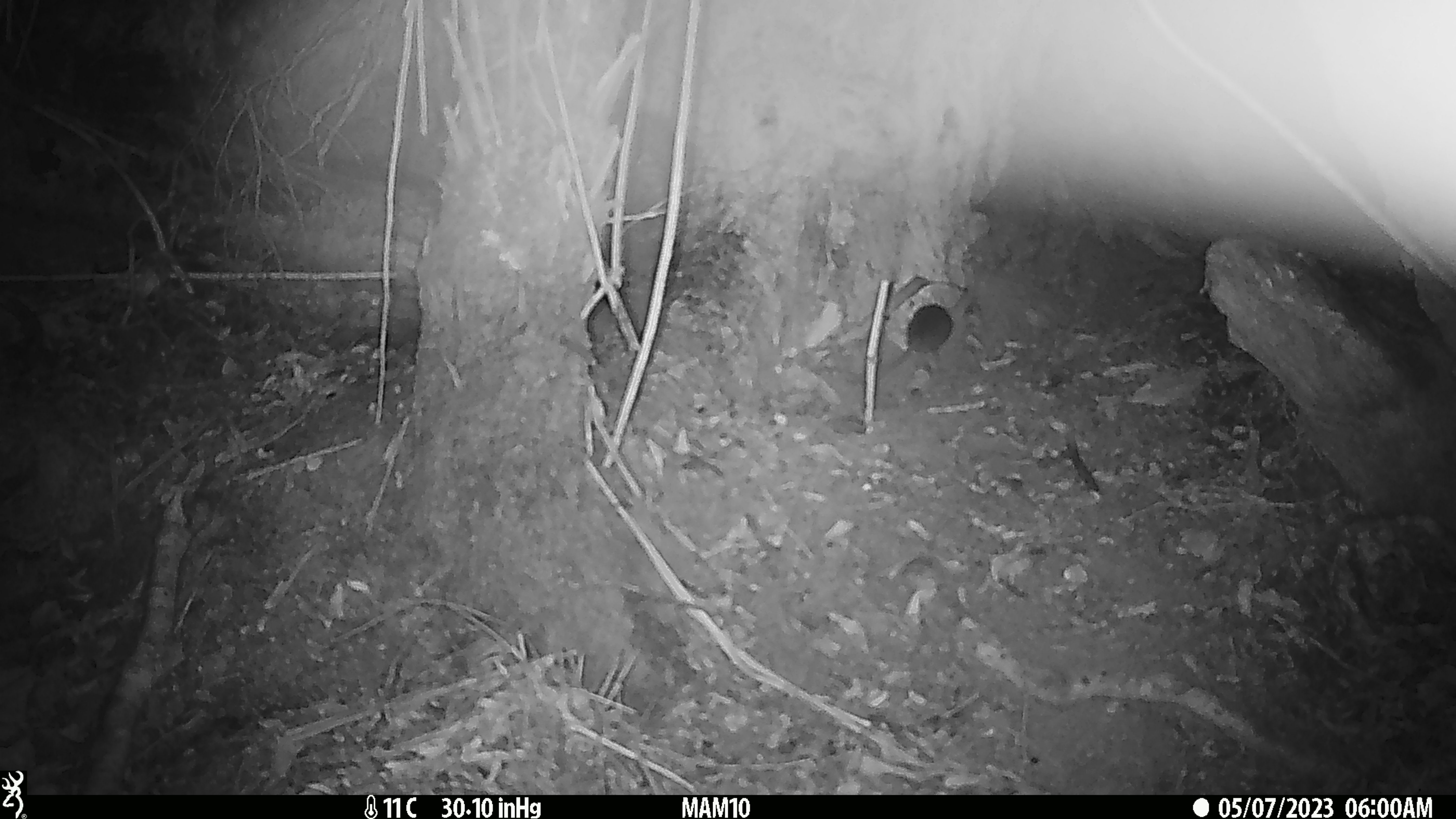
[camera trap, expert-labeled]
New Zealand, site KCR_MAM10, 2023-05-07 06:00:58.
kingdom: Animalia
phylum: Chordata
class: Mammalia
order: Rodentia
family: Muridae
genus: Rattus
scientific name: Rattus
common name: rat